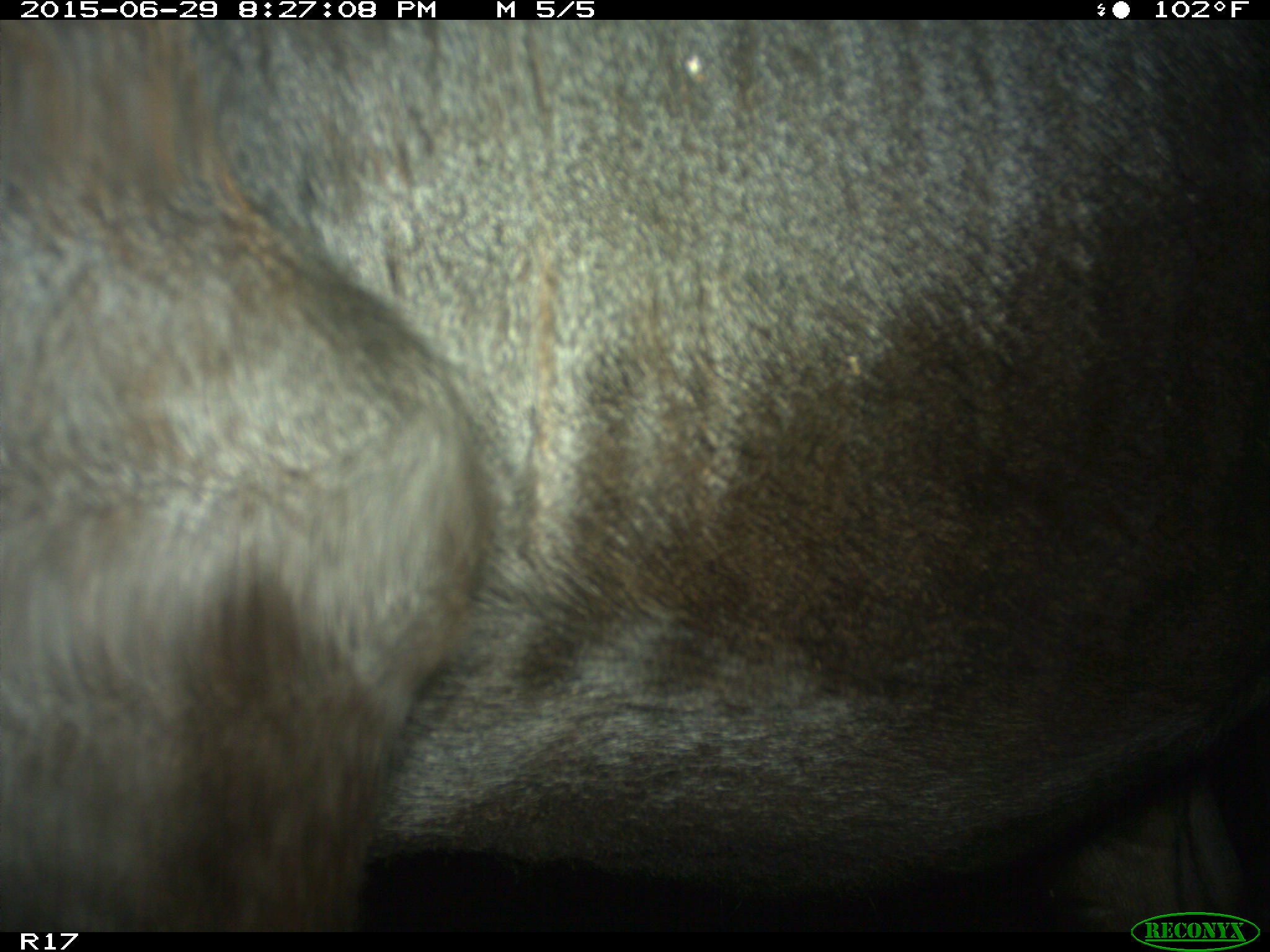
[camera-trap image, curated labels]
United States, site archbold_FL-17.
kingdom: Animalia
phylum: Chordata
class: Mammalia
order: Artiodactyla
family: Bovidae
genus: Bos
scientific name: Bos taurus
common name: domestic cow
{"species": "Bos taurus (domestic cow)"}